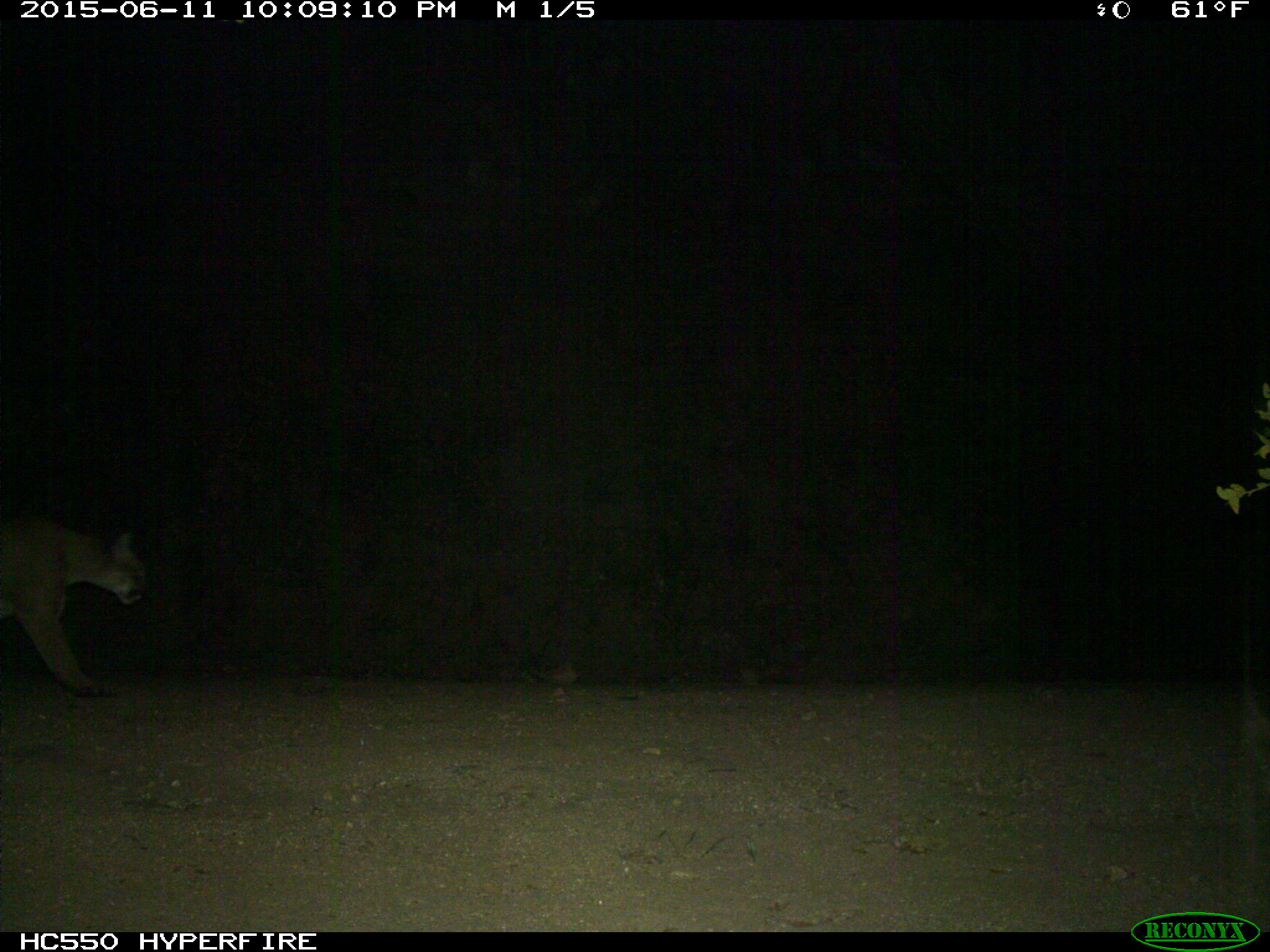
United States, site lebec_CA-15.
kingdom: Animalia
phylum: Chordata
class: Mammalia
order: Carnivora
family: Felidae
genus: Puma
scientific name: Puma concolor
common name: mountain lion